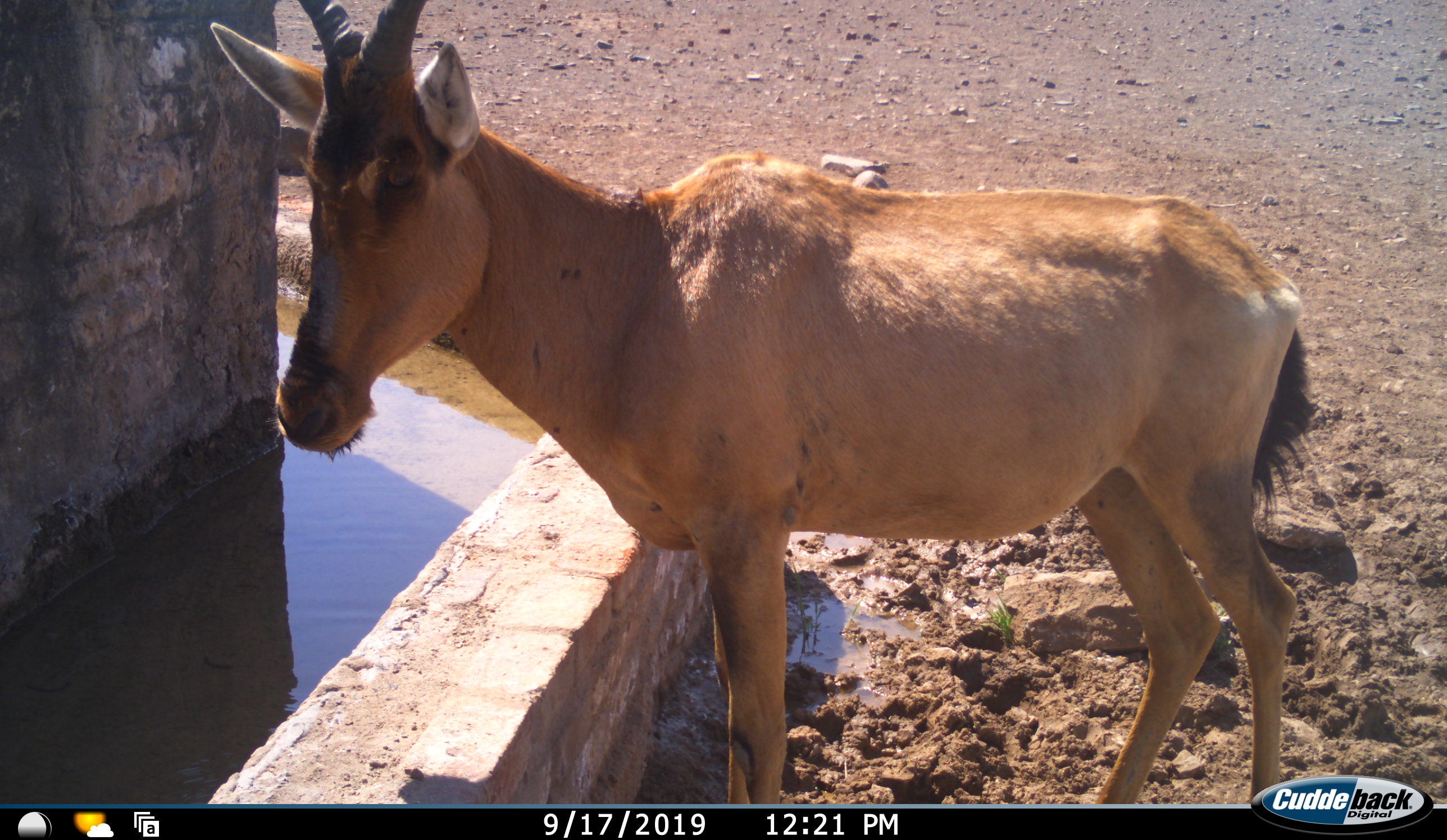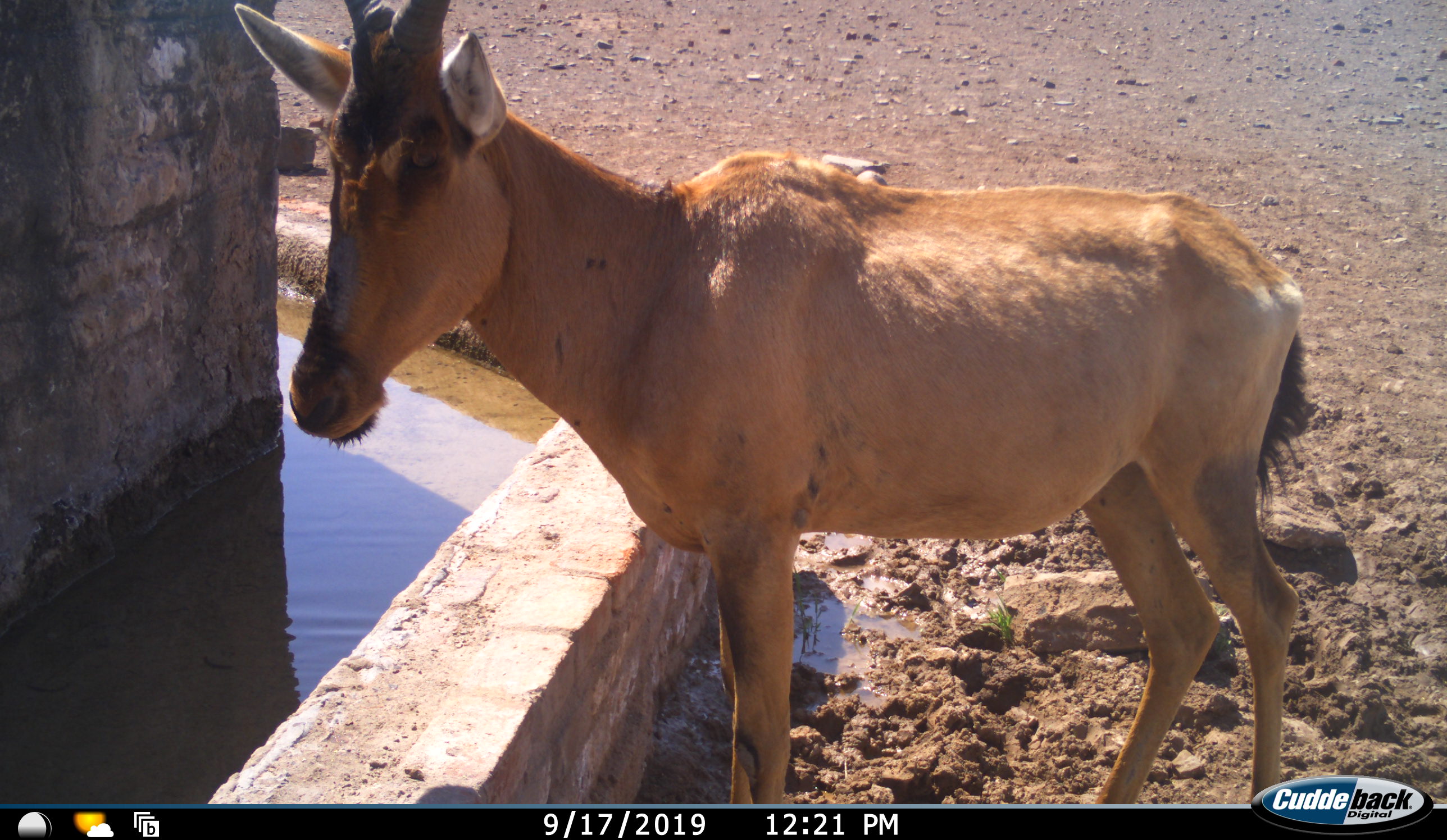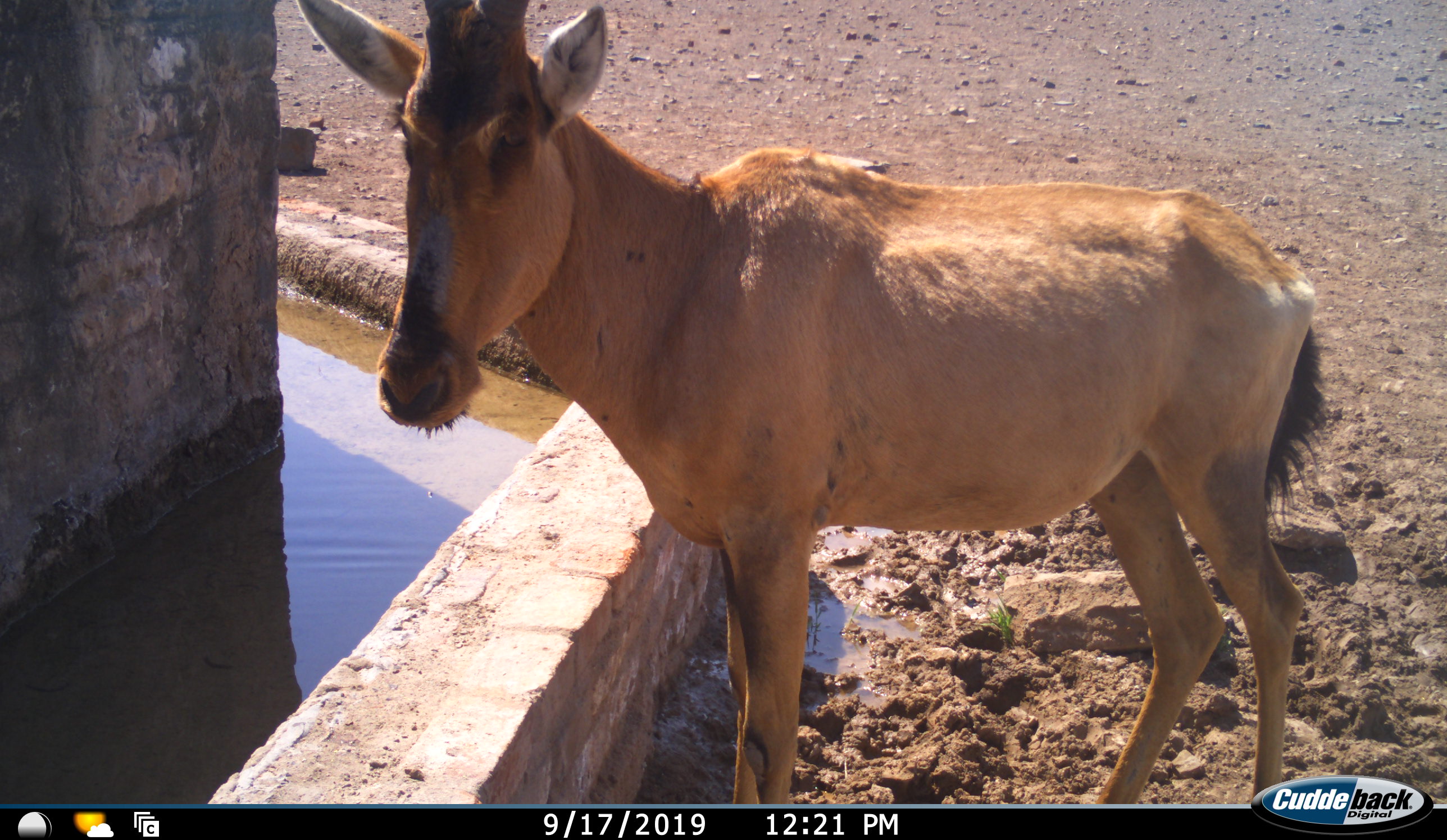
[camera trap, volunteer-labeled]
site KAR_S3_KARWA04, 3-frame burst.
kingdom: Animalia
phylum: Chordata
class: Mammalia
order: Artiodactyla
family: Bovidae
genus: Alcelaphus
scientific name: Alcelaphus buselaphus caama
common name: red hartebeest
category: hartebeestred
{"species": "hartebeestred (red hartebeest) (Alcelaphus buselaphus caama)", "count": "1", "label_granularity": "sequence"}